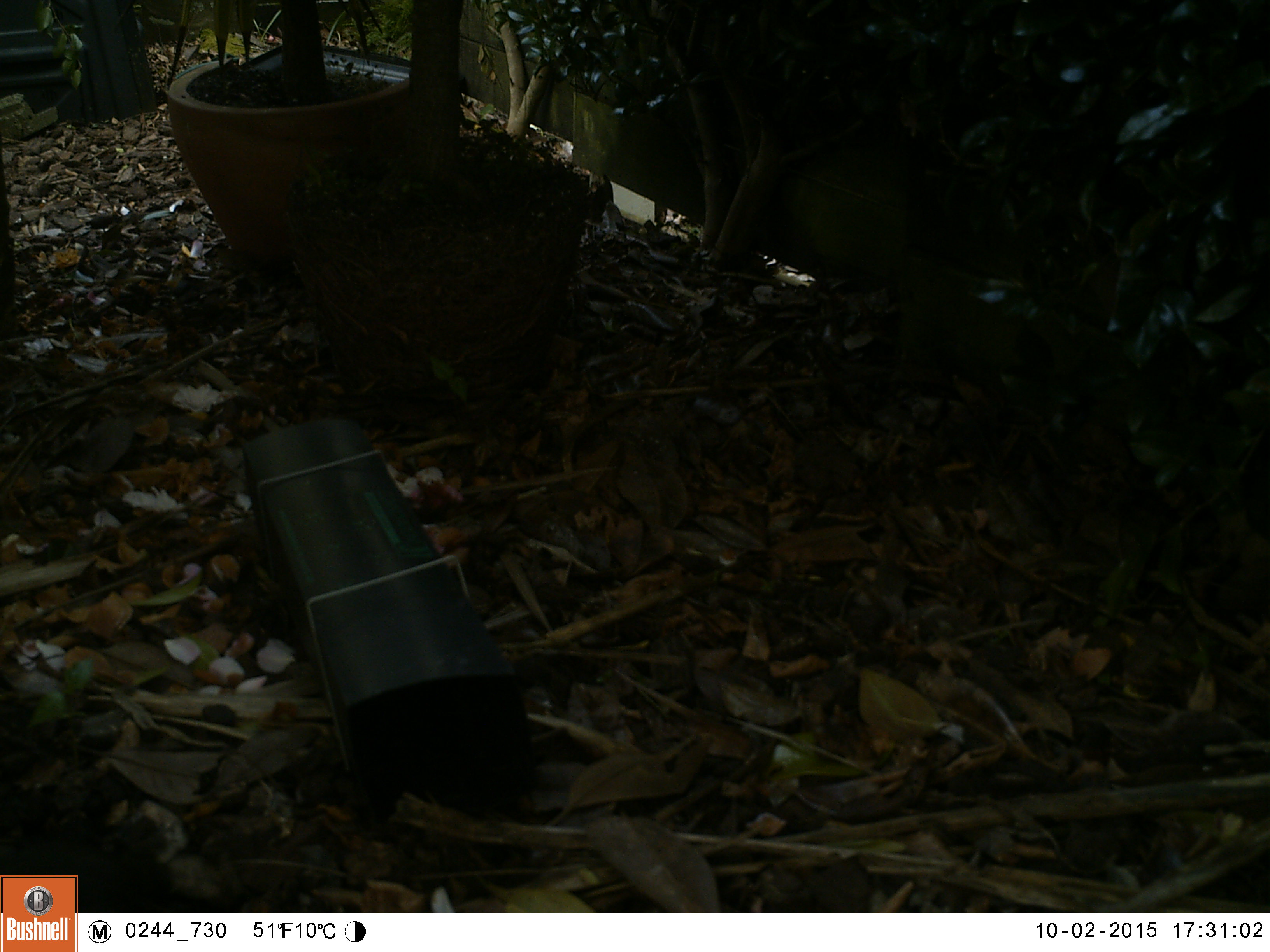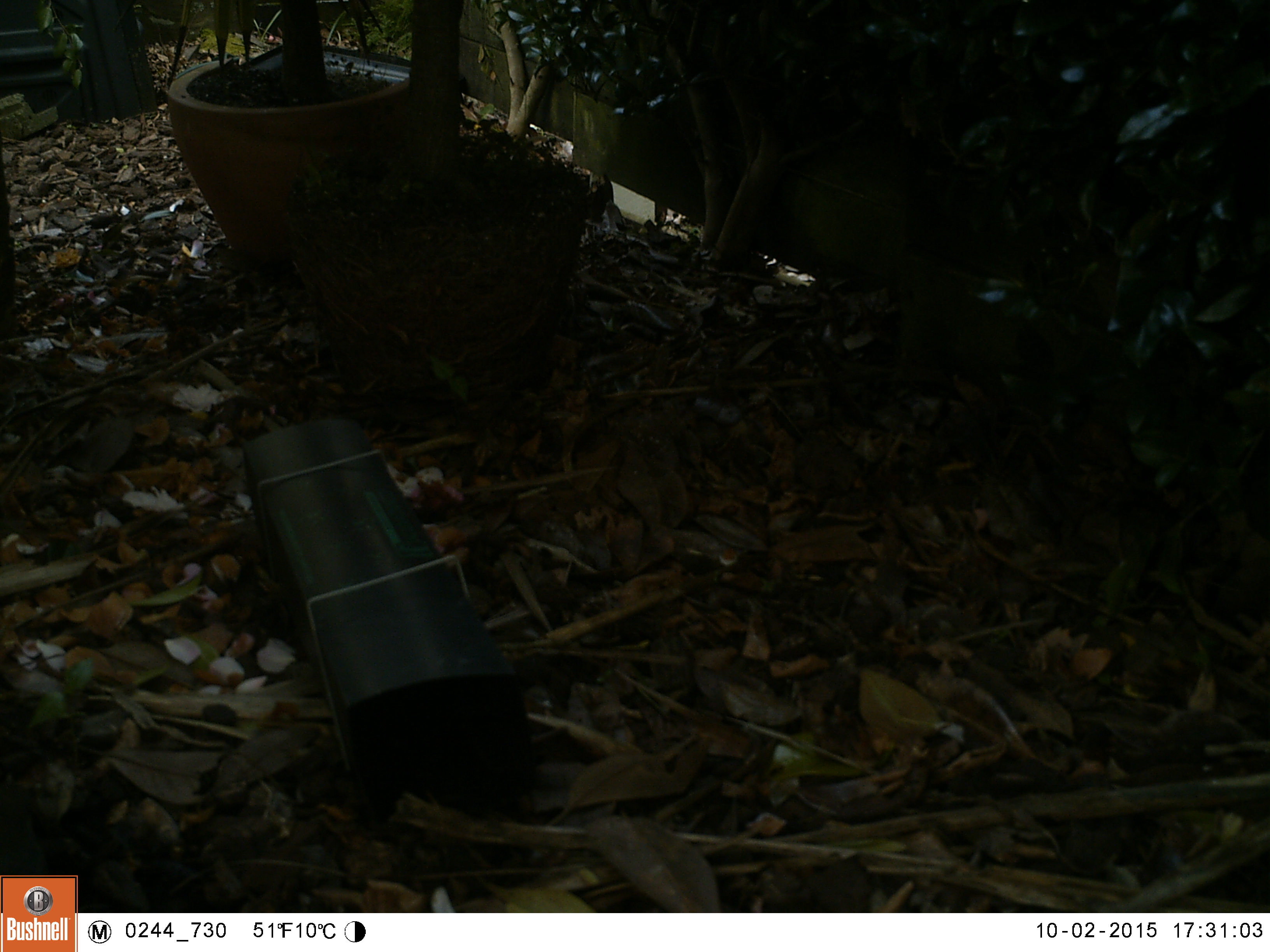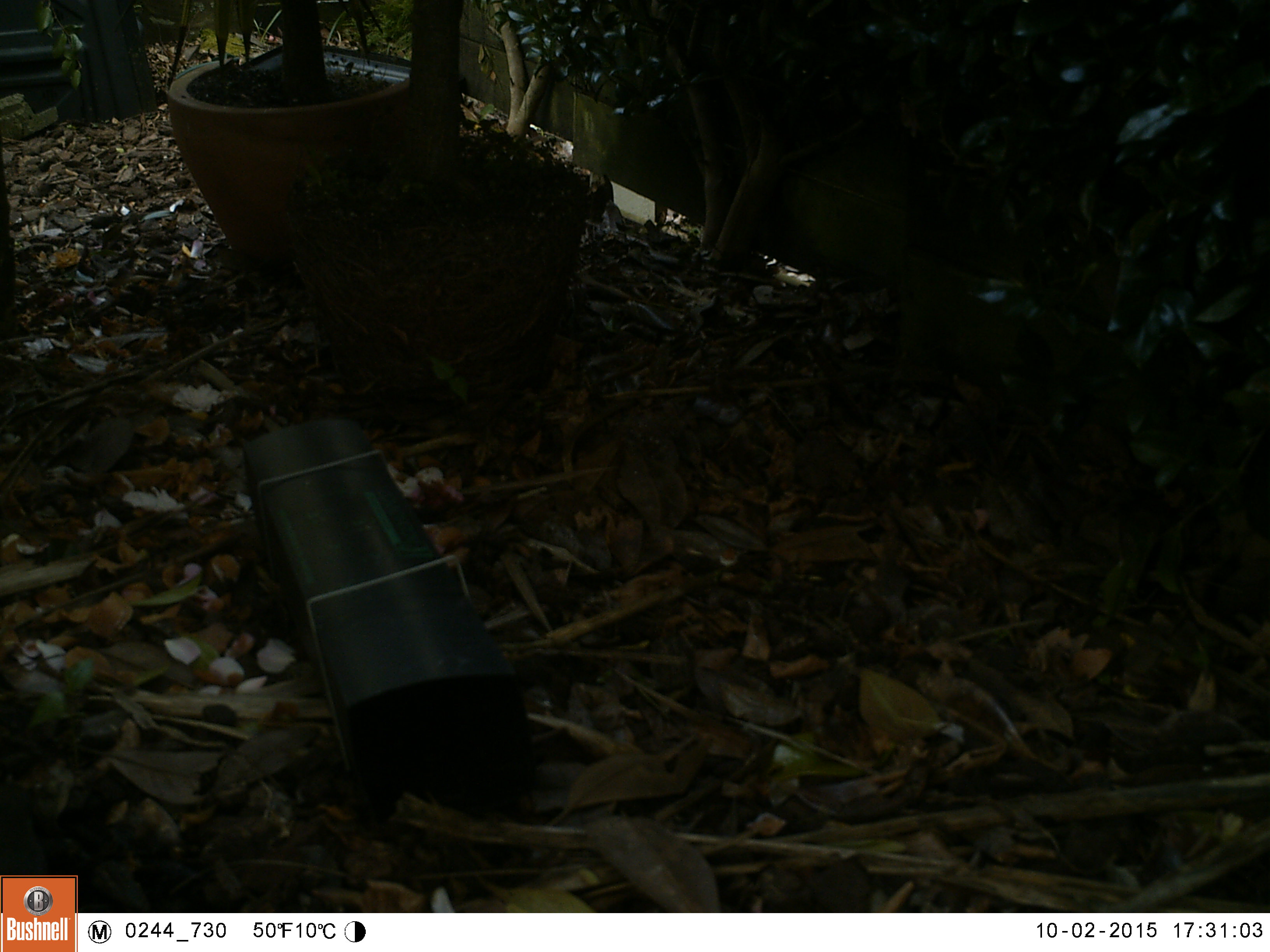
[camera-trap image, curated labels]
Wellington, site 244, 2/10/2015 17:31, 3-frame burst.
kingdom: Animalia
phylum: Chordata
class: Aves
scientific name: Aves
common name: bird